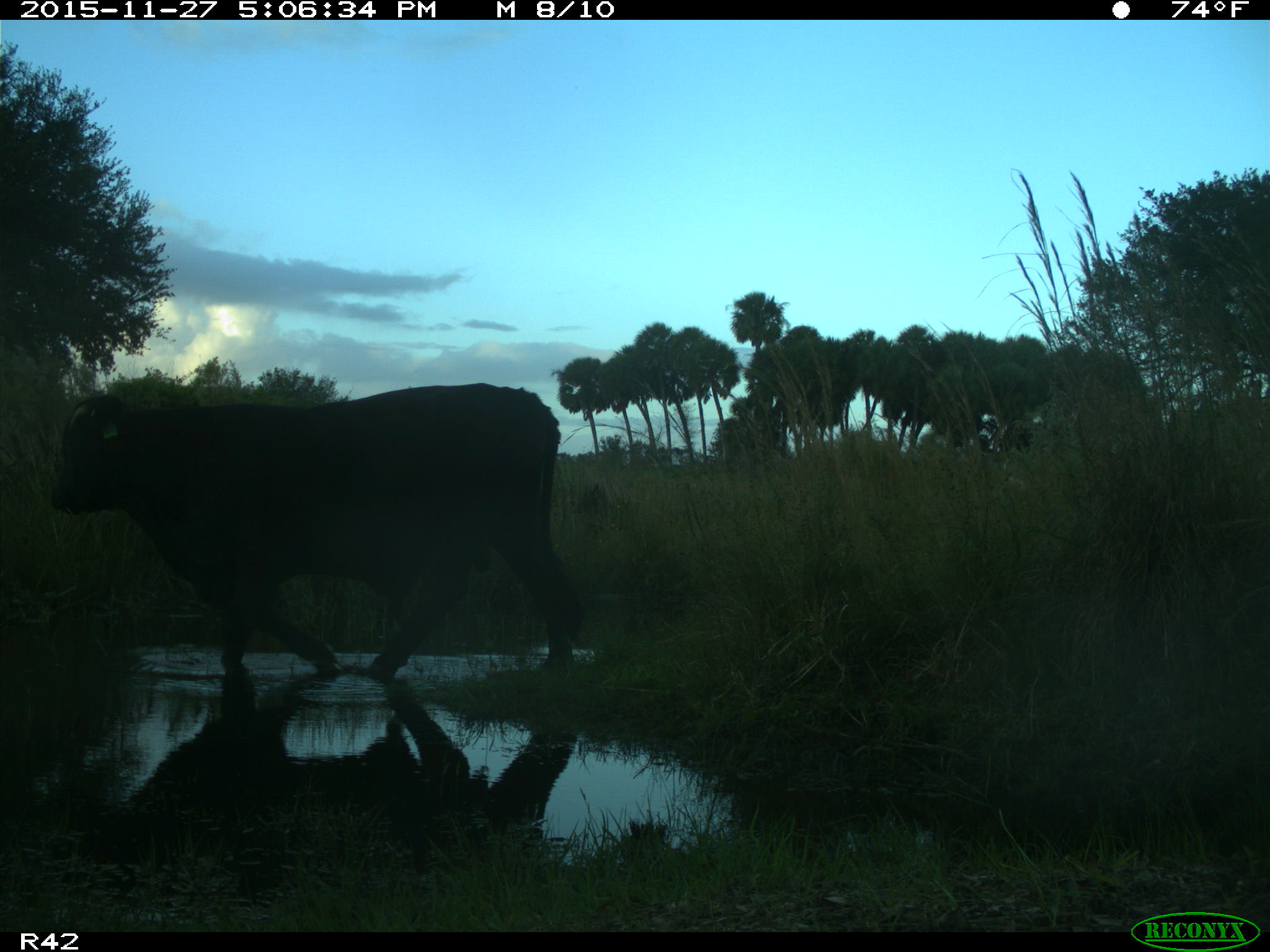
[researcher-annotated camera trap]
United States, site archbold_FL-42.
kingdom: Animalia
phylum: Chordata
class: Mammalia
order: Artiodactyla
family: Bovidae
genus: Bos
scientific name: Bos taurus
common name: domestic cow